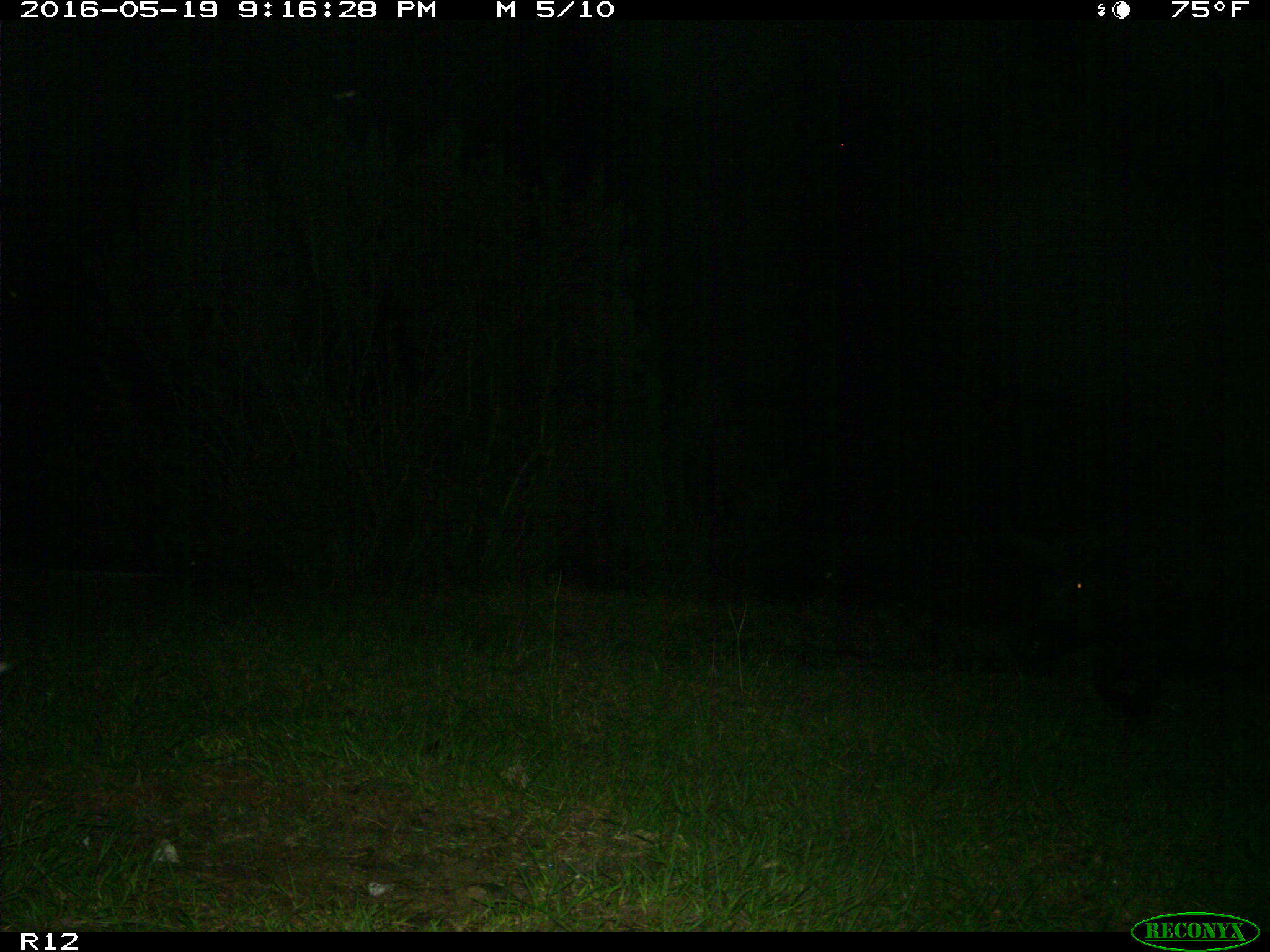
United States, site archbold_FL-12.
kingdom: Animalia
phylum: Chordata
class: Mammalia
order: Artiodactyla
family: Suidae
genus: Sus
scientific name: Sus scrofa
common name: wild boar